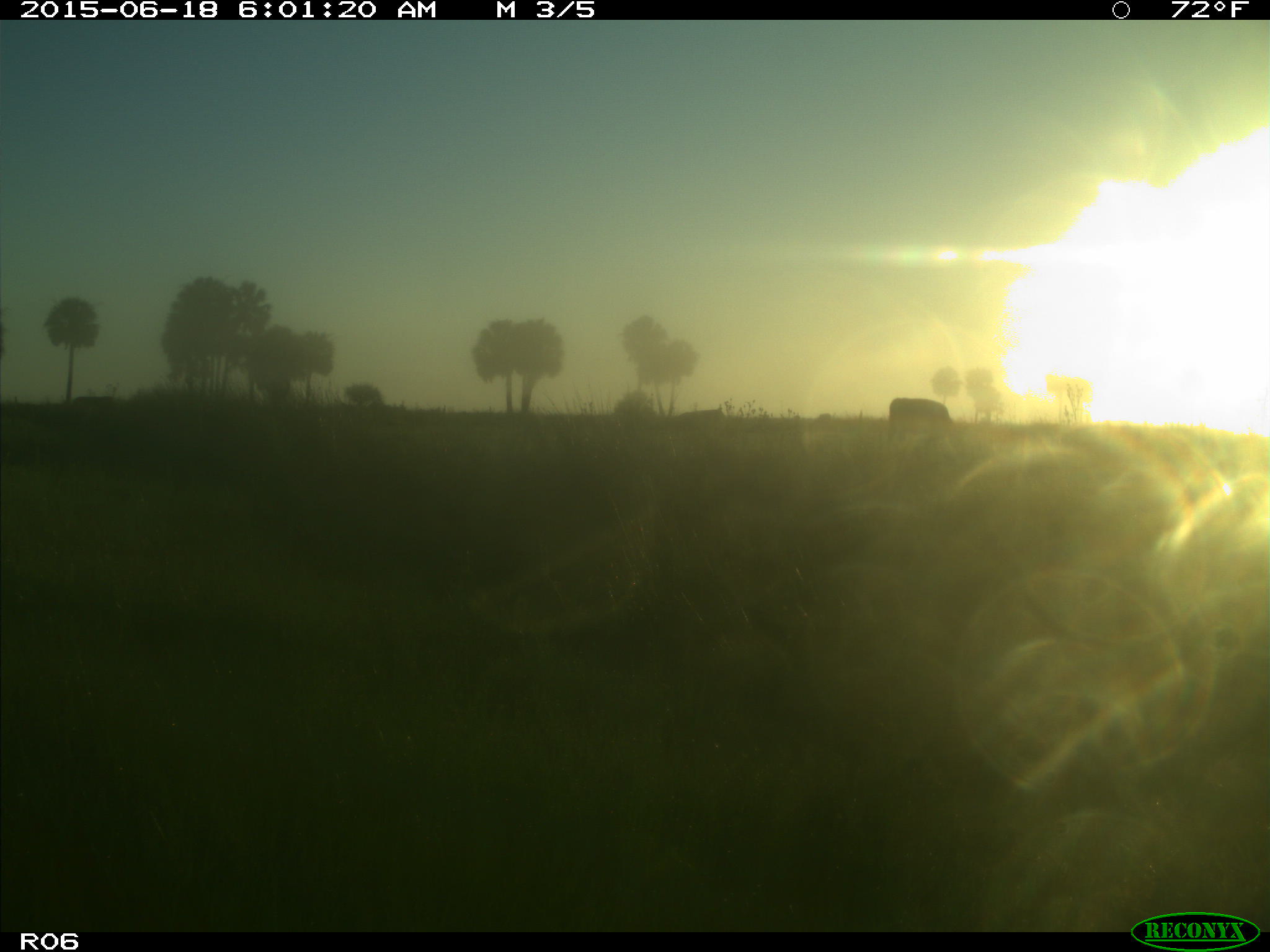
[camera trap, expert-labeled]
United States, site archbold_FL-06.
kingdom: Animalia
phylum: Chordata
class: Mammalia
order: Artiodactyla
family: Bovidae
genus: Bos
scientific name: Bos taurus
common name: domestic cow